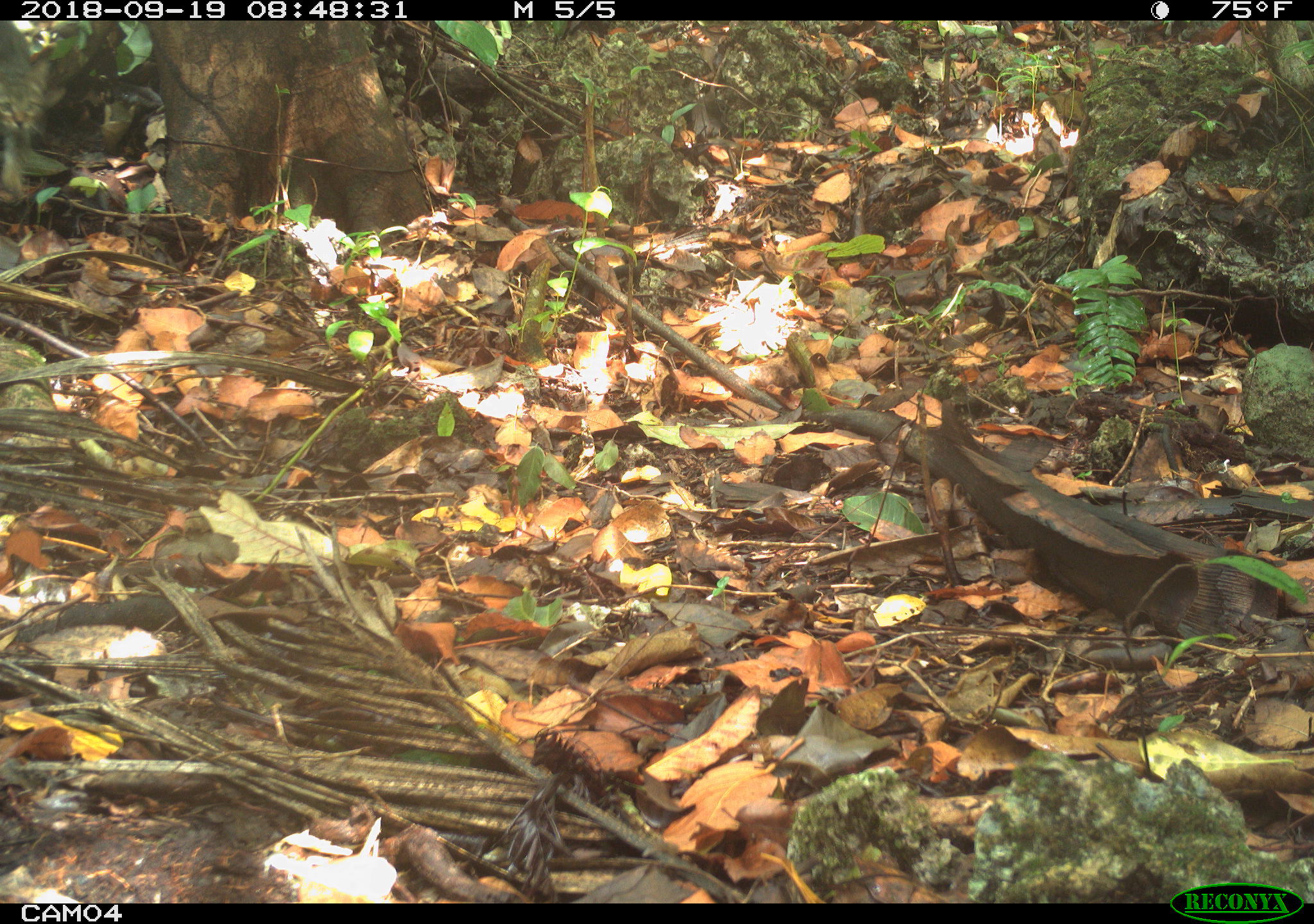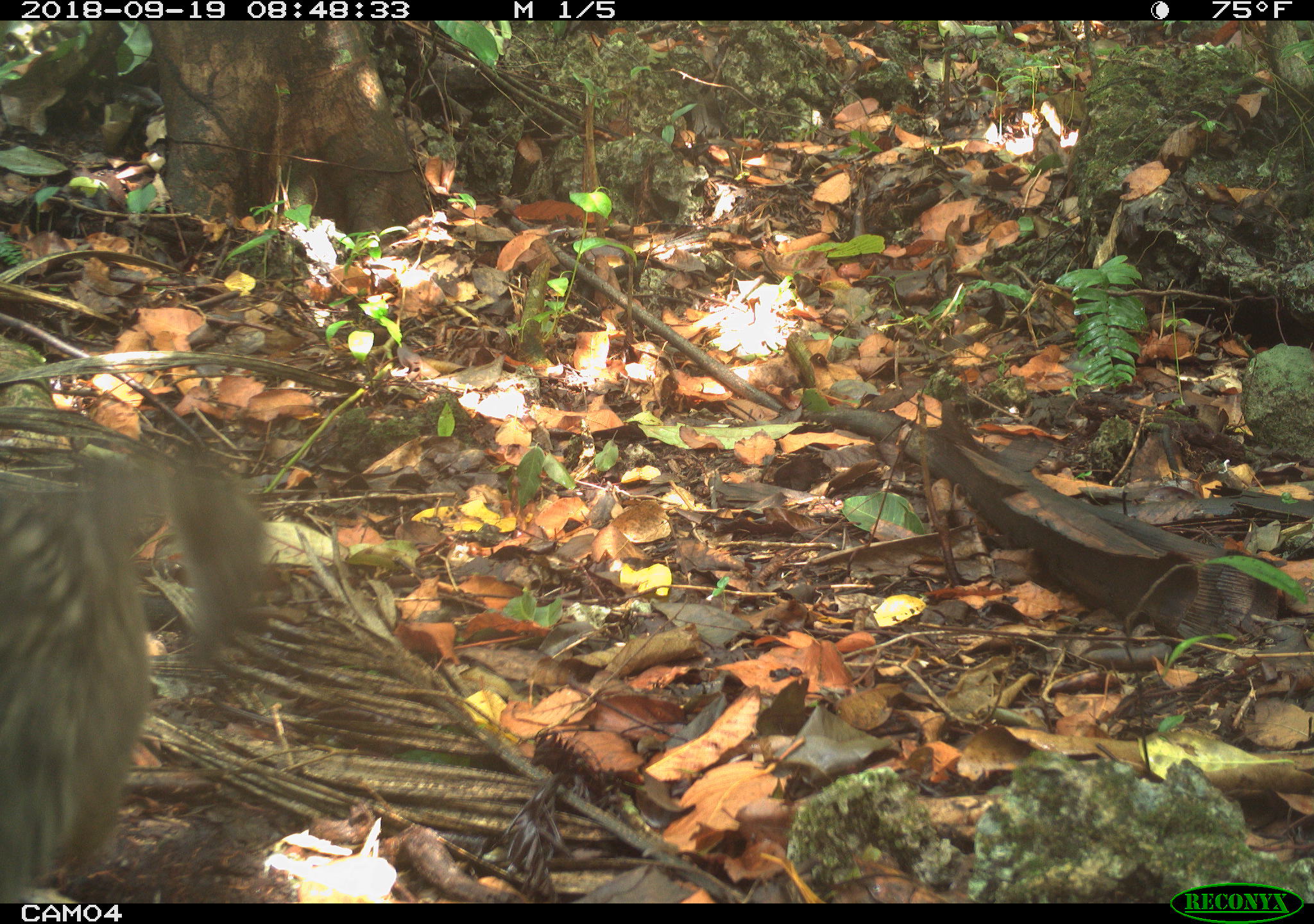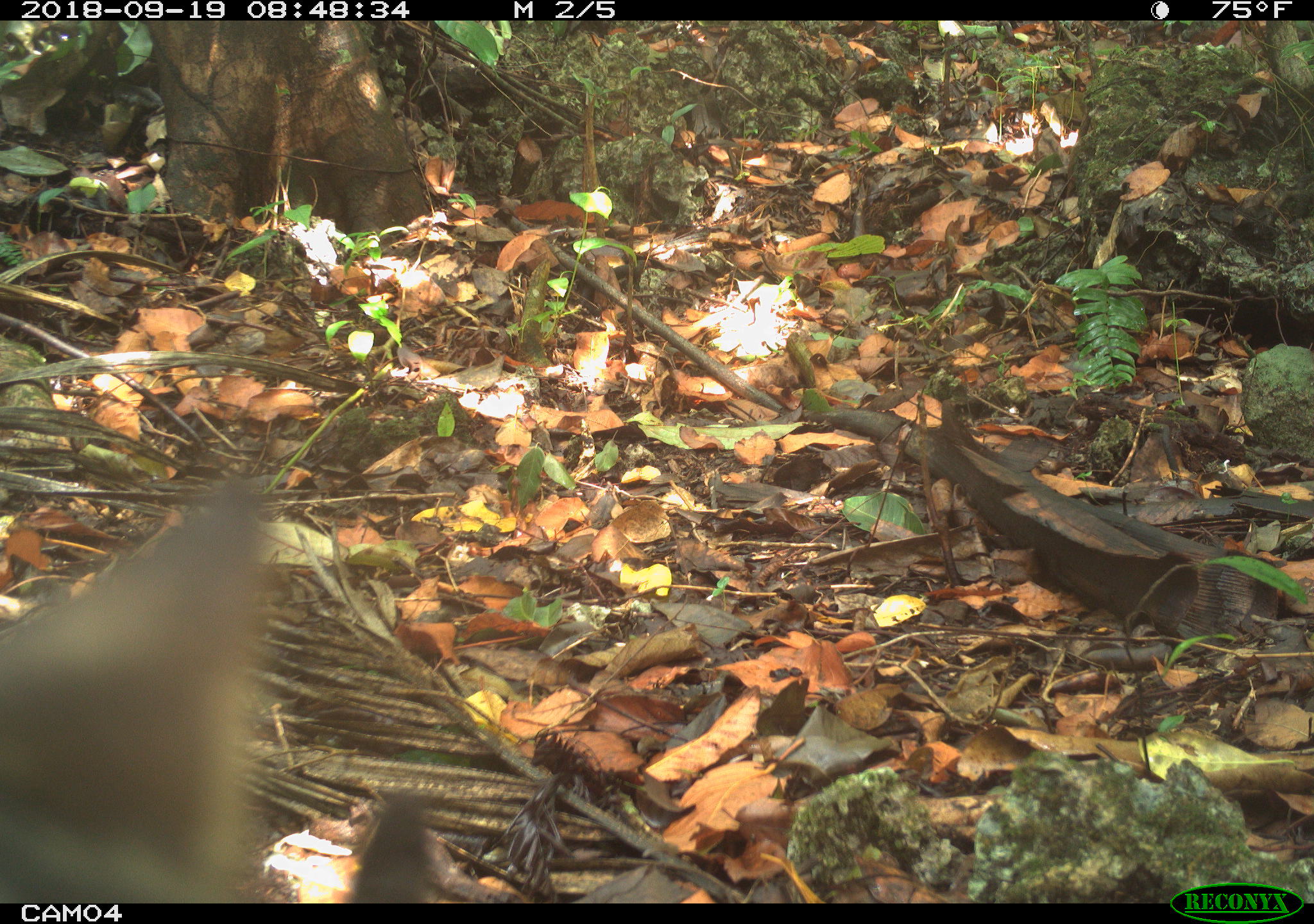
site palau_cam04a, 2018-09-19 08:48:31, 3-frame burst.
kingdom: Animalia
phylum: Chordata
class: Mammalia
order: Carnivora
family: Felidae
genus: Felis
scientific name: Felis catus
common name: cat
Cat (Felis catus).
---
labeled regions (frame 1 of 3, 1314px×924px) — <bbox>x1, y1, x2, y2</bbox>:
cat: <bbox>0, 19, 55, 209</bbox>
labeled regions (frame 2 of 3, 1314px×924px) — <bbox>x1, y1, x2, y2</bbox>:
cat: <bbox>0, 426, 266, 892</bbox>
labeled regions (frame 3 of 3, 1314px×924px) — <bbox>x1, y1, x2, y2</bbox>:
cat: <bbox>0, 488, 275, 901</bbox>